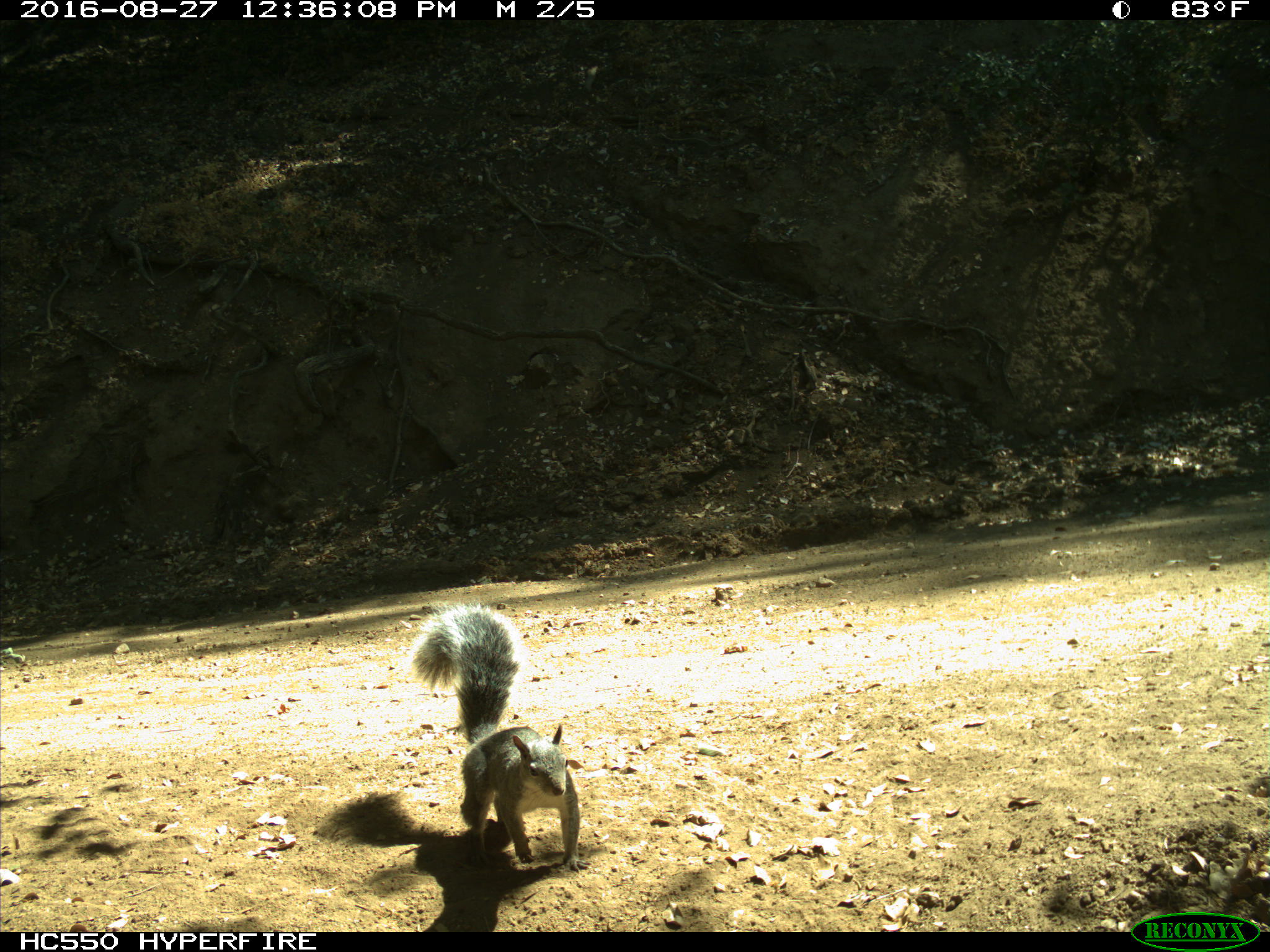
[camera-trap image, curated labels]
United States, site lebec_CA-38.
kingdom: Animalia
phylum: Chordata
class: Mammalia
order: Rodentia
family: Sciuridae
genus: Sciurus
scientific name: Sciurus carolinensis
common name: eastern gray squirrel